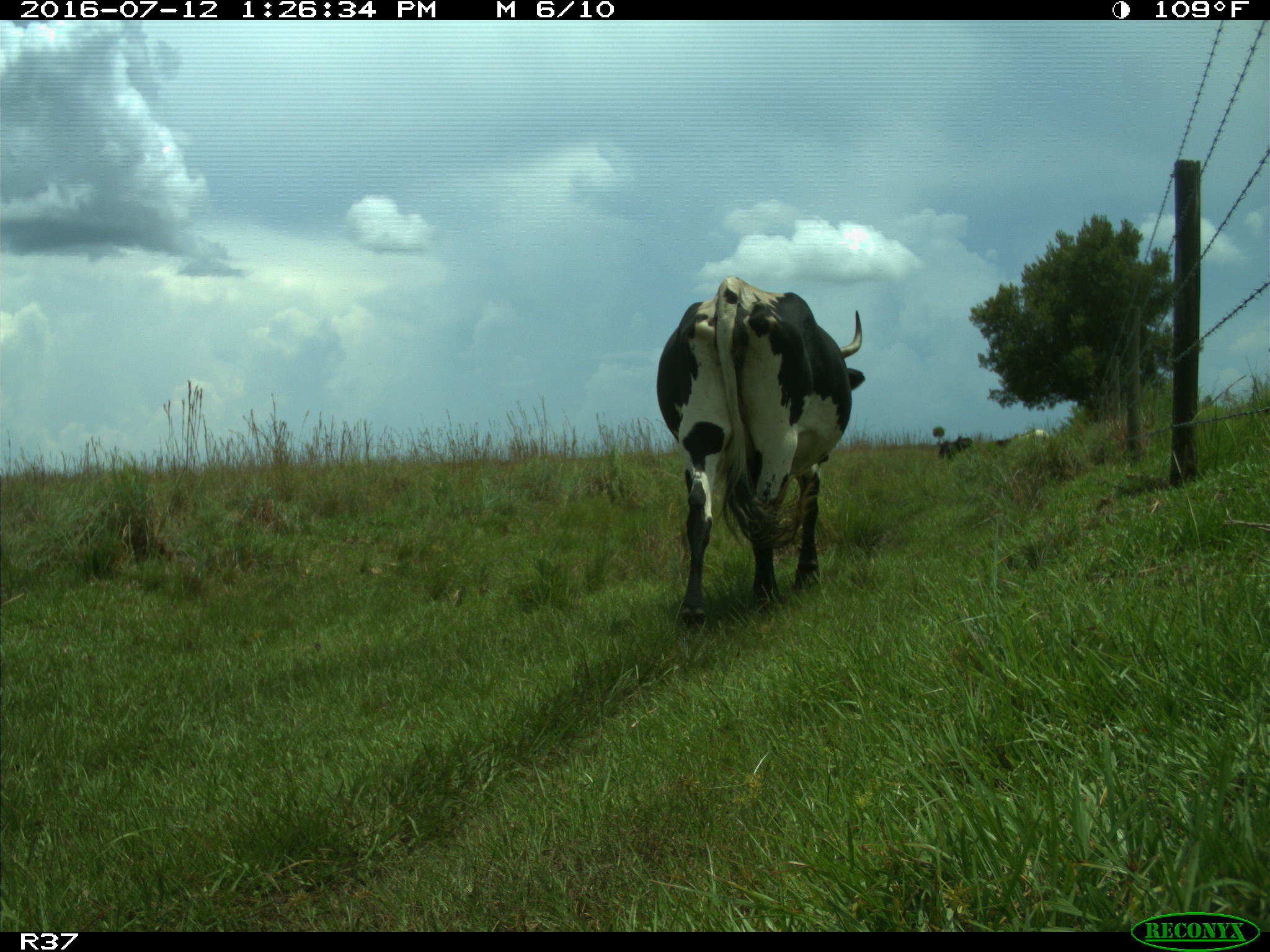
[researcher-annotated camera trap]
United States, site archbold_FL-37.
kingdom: Animalia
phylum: Chordata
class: Mammalia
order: Artiodactyla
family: Bovidae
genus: Bos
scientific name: Bos taurus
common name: domestic cow